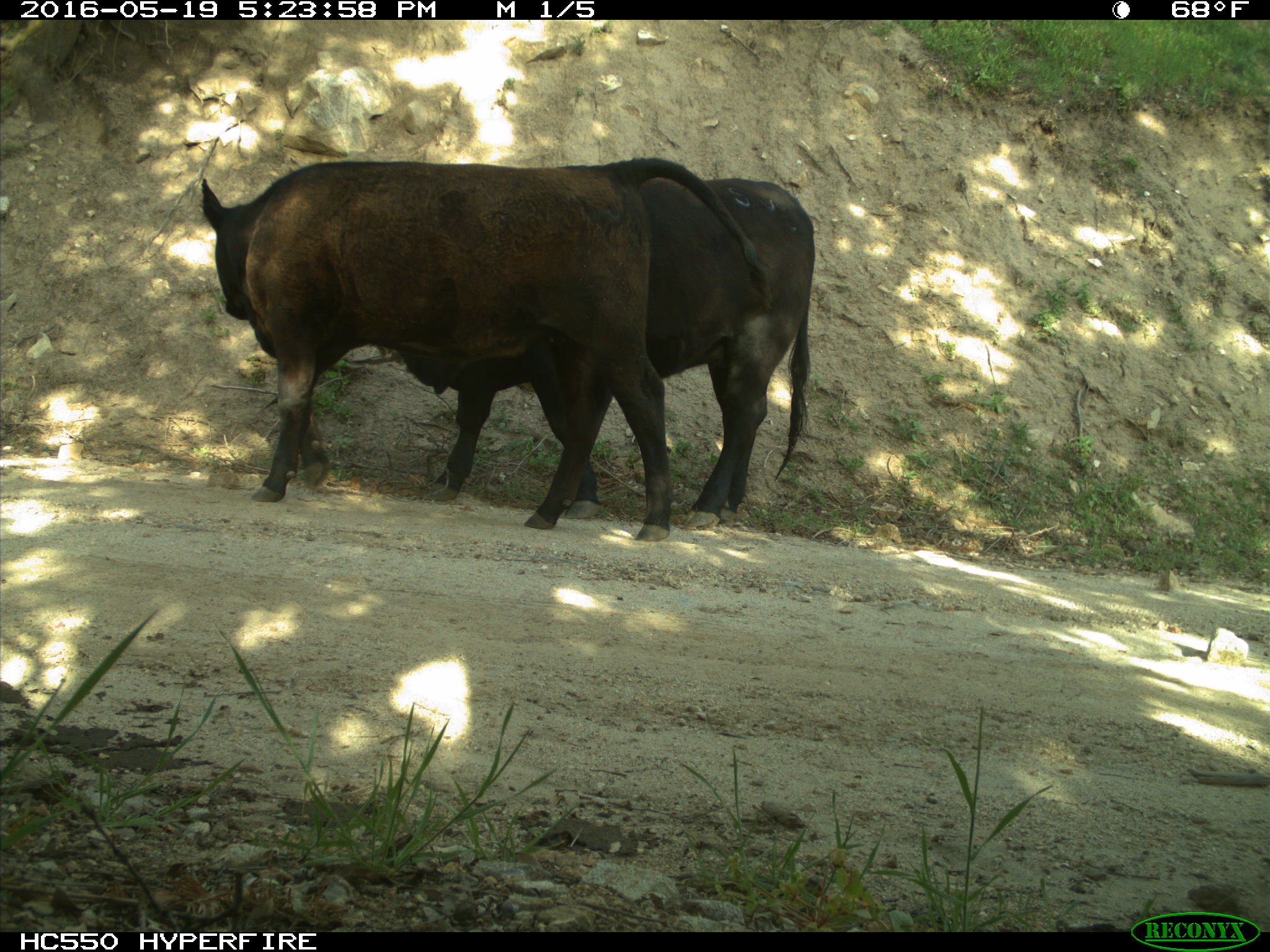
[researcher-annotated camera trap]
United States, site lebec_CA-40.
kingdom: Animalia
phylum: Chordata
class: Mammalia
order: Artiodactyla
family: Bovidae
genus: Bos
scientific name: Bos taurus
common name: domestic cow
Bos taurus (domestic cow).